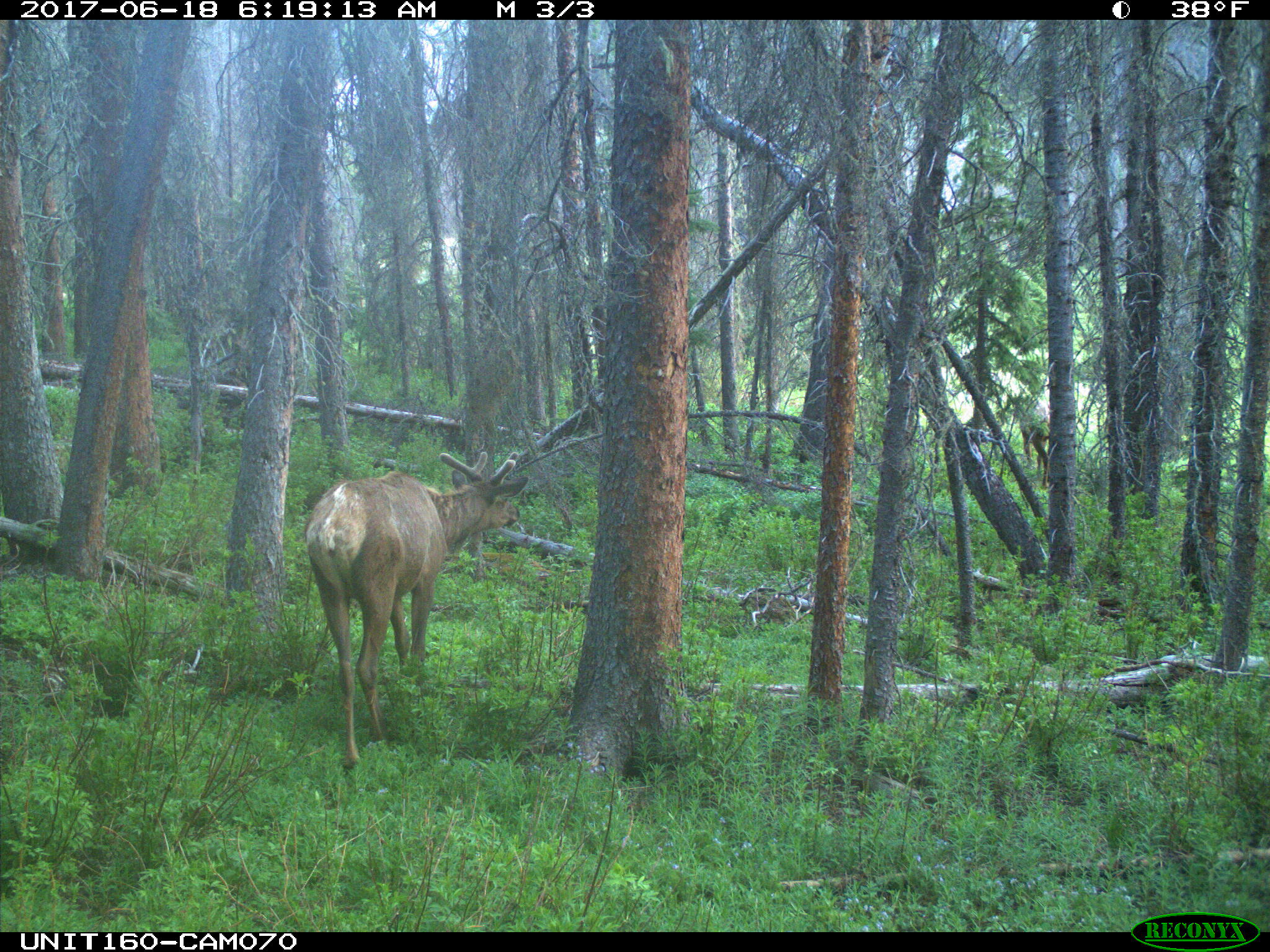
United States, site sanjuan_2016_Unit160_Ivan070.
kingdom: Animalia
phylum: Chordata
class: Mammalia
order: Artiodactyla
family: Cervidae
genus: Cervus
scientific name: Cervus elaphus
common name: red deer